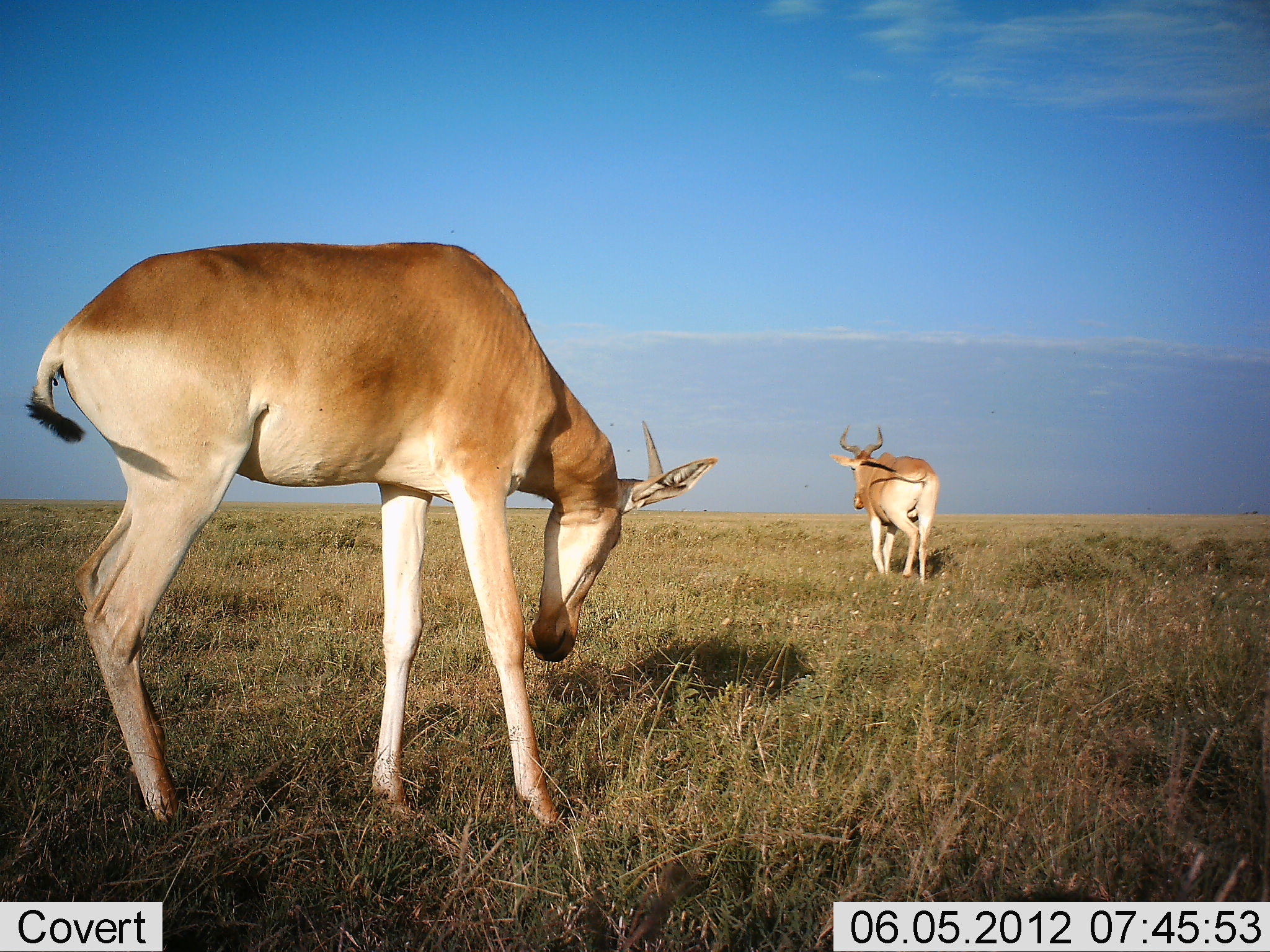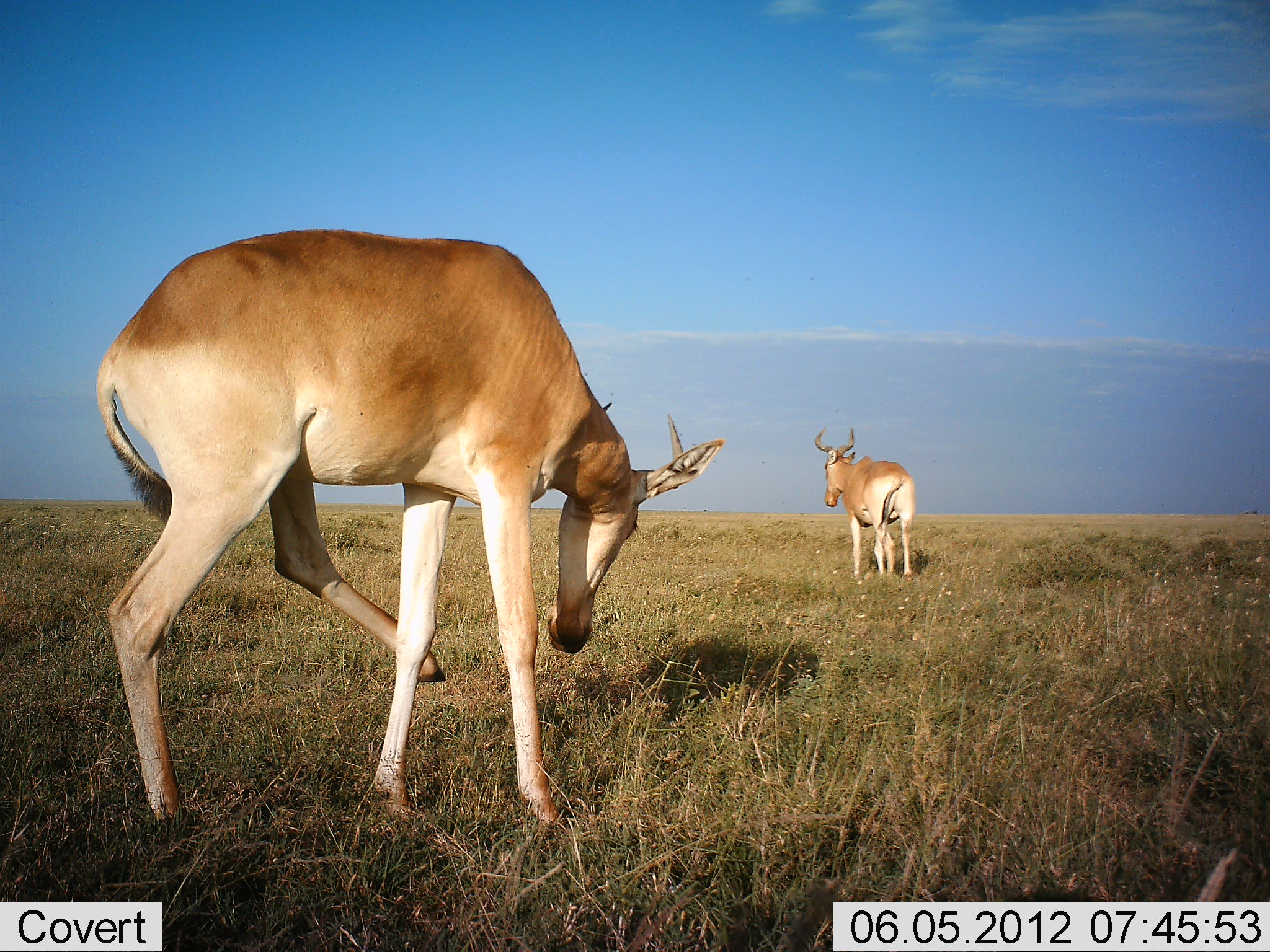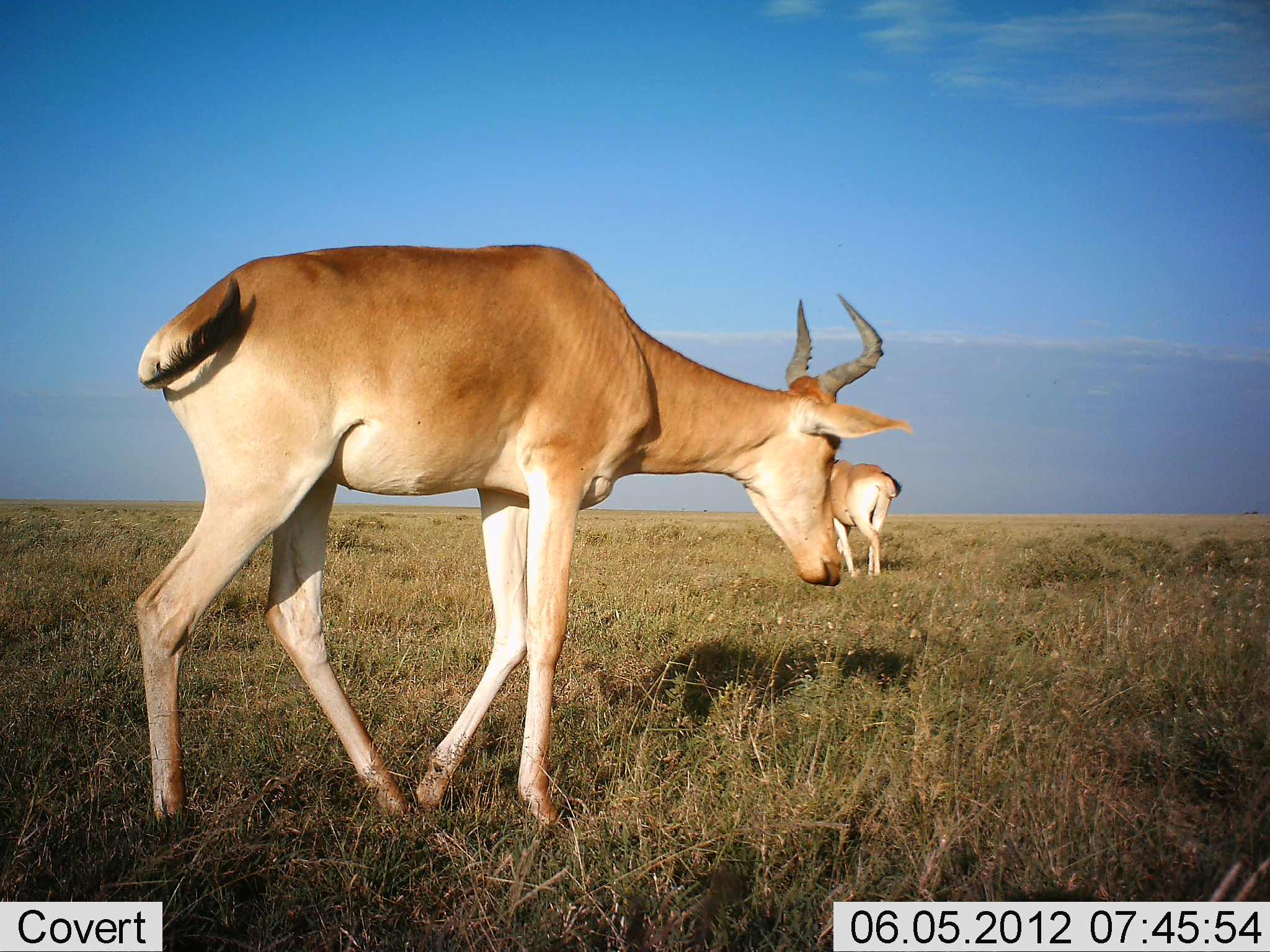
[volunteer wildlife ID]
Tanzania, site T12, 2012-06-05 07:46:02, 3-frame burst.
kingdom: Animalia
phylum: Chordata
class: Mammalia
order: Artiodactyla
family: Bovidae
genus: Alcelaphus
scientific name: Alcelaphus buselaphus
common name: hartebeest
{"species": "hartebeest (Alcelaphus buselaphus)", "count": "2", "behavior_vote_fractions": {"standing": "40%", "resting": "0%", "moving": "80%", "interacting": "0%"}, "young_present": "0%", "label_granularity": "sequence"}